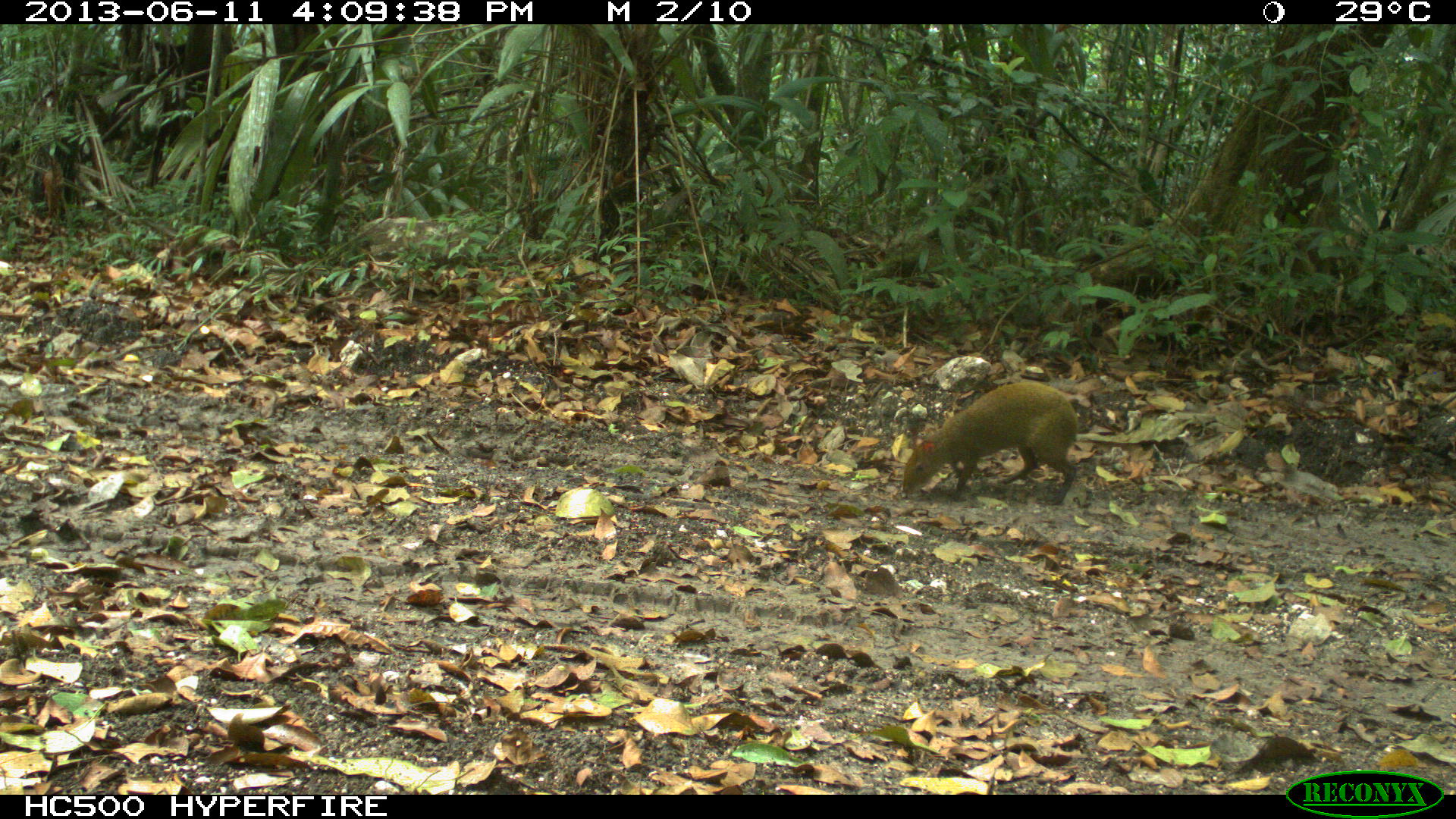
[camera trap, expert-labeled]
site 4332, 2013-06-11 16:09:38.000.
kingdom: Animalia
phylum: Chordata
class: Mammalia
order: Rodentia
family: Dasyproctidae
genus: Dasyprocta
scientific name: Dasyprocta punctata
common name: central american agouti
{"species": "Dasyprocta punctata (central american agouti)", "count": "1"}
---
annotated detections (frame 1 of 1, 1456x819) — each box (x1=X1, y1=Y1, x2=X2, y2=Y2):
dasyprocta punctata: (x1=902, y1=381, x2=1079, y2=503)